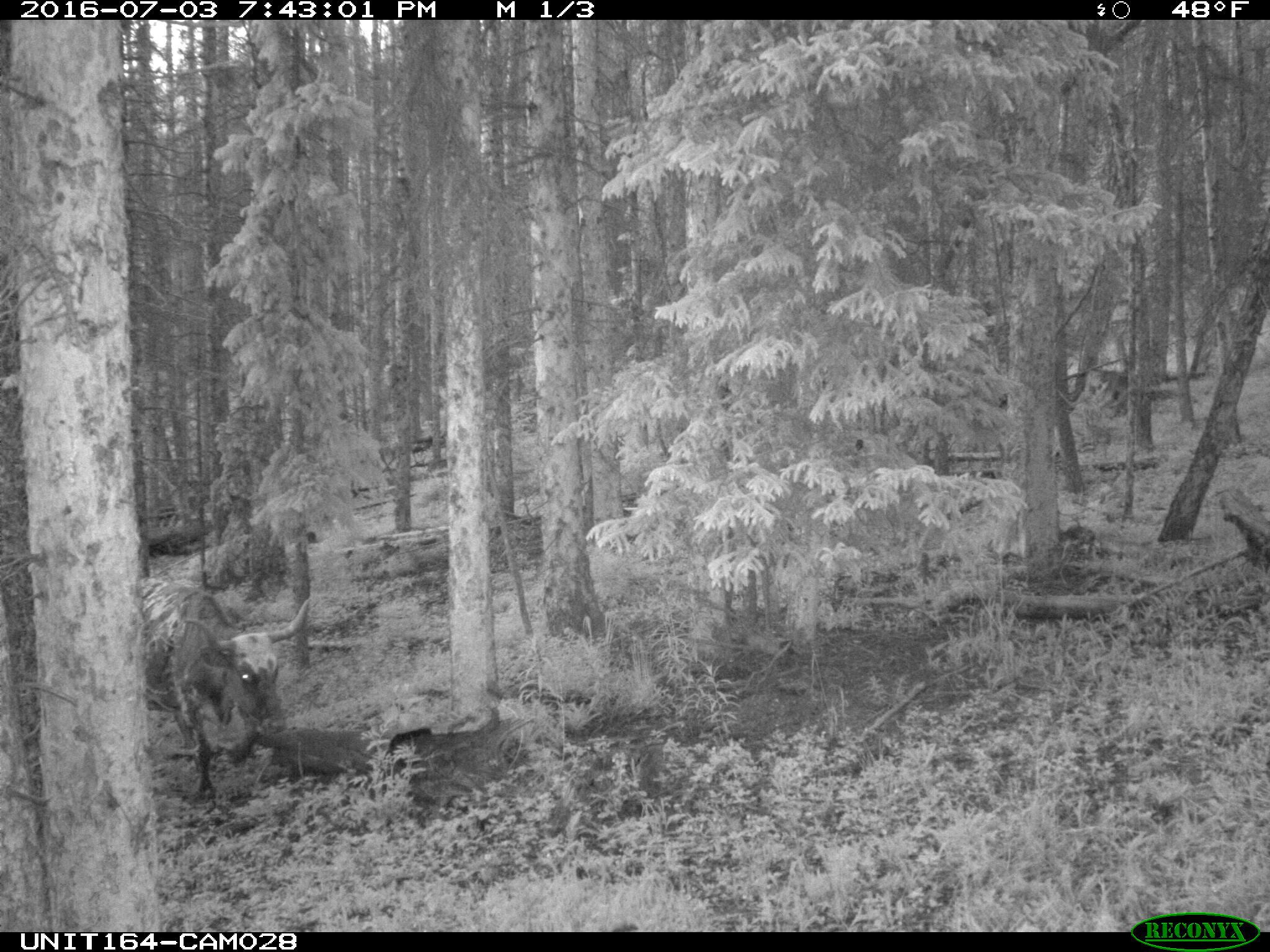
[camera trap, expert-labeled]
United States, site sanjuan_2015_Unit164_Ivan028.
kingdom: Animalia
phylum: Chordata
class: Mammalia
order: Artiodactyla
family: Bovidae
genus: Bos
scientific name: Bos taurus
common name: domestic cow